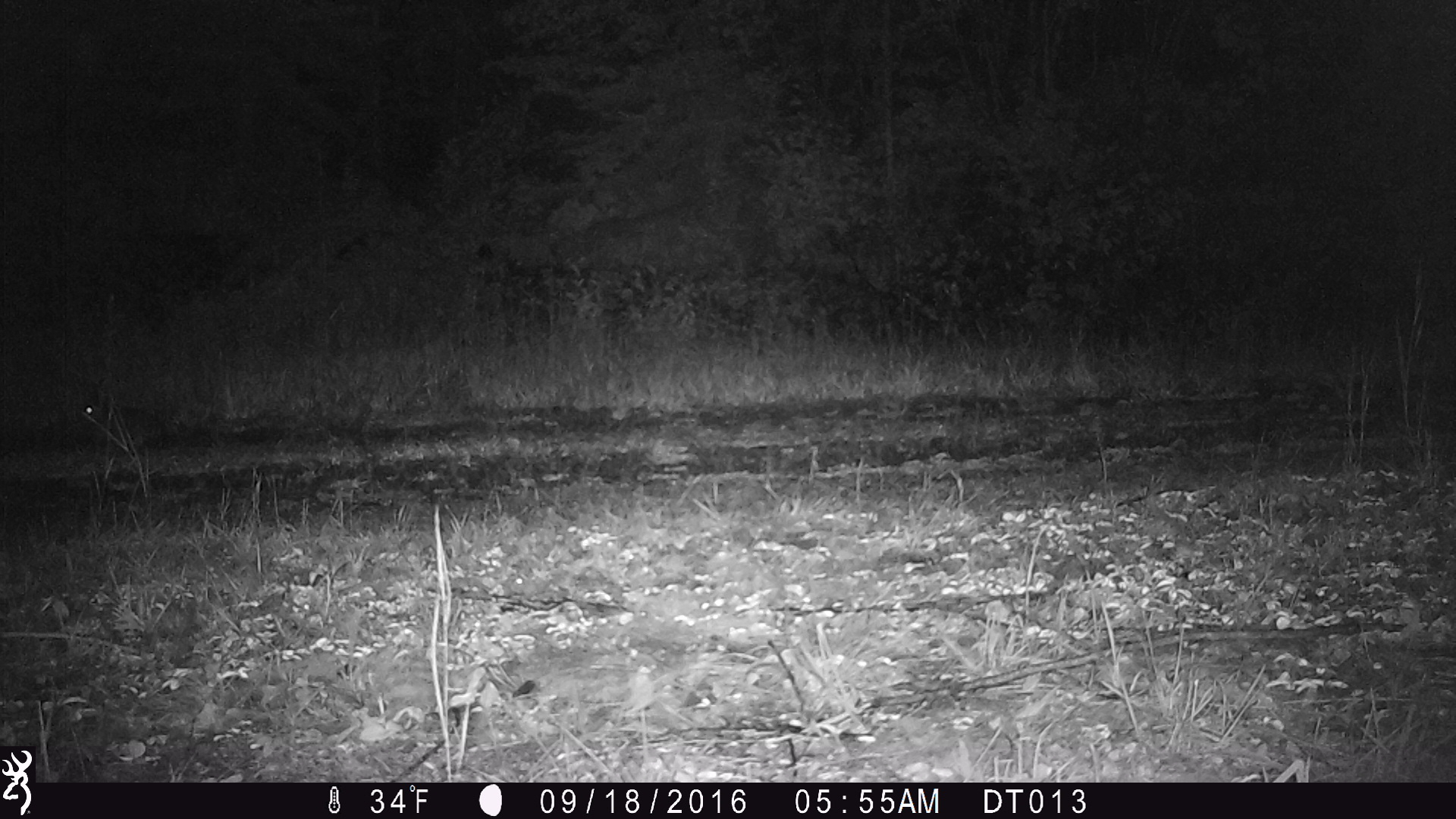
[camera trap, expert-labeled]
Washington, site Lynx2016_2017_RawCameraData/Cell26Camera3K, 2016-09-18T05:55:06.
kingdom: Animalia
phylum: Chordata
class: Mammalia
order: Lagomorpha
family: Leporidae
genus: Lepus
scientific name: Lepus americanus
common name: snowshoe hare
Lepus americanus (snowshoe hare). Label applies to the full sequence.